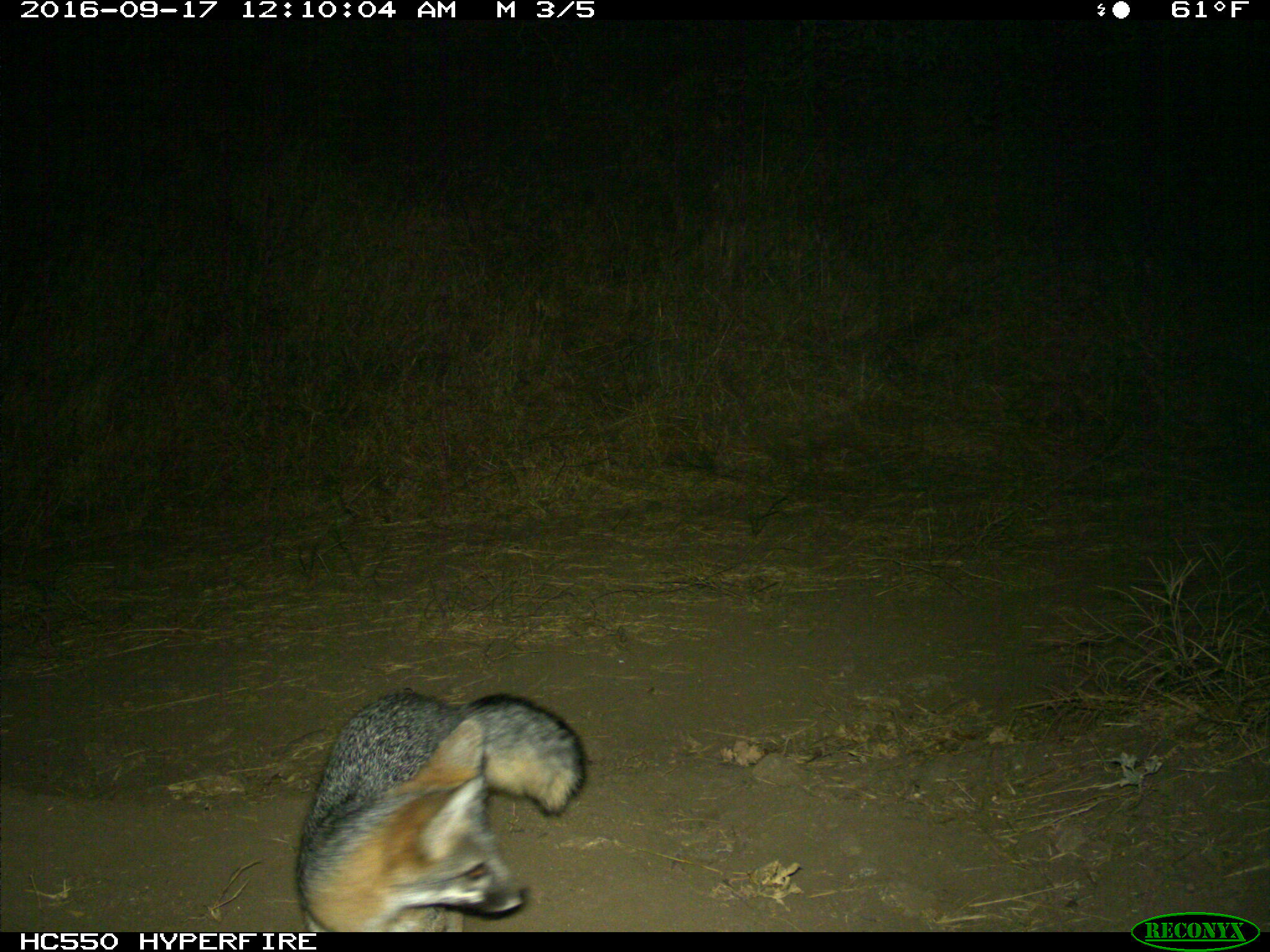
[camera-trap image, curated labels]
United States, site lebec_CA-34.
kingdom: Animalia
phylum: Chordata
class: Mammalia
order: Carnivora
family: Canidae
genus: Urocyon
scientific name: Urocyon cinereoargenteus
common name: gray fox